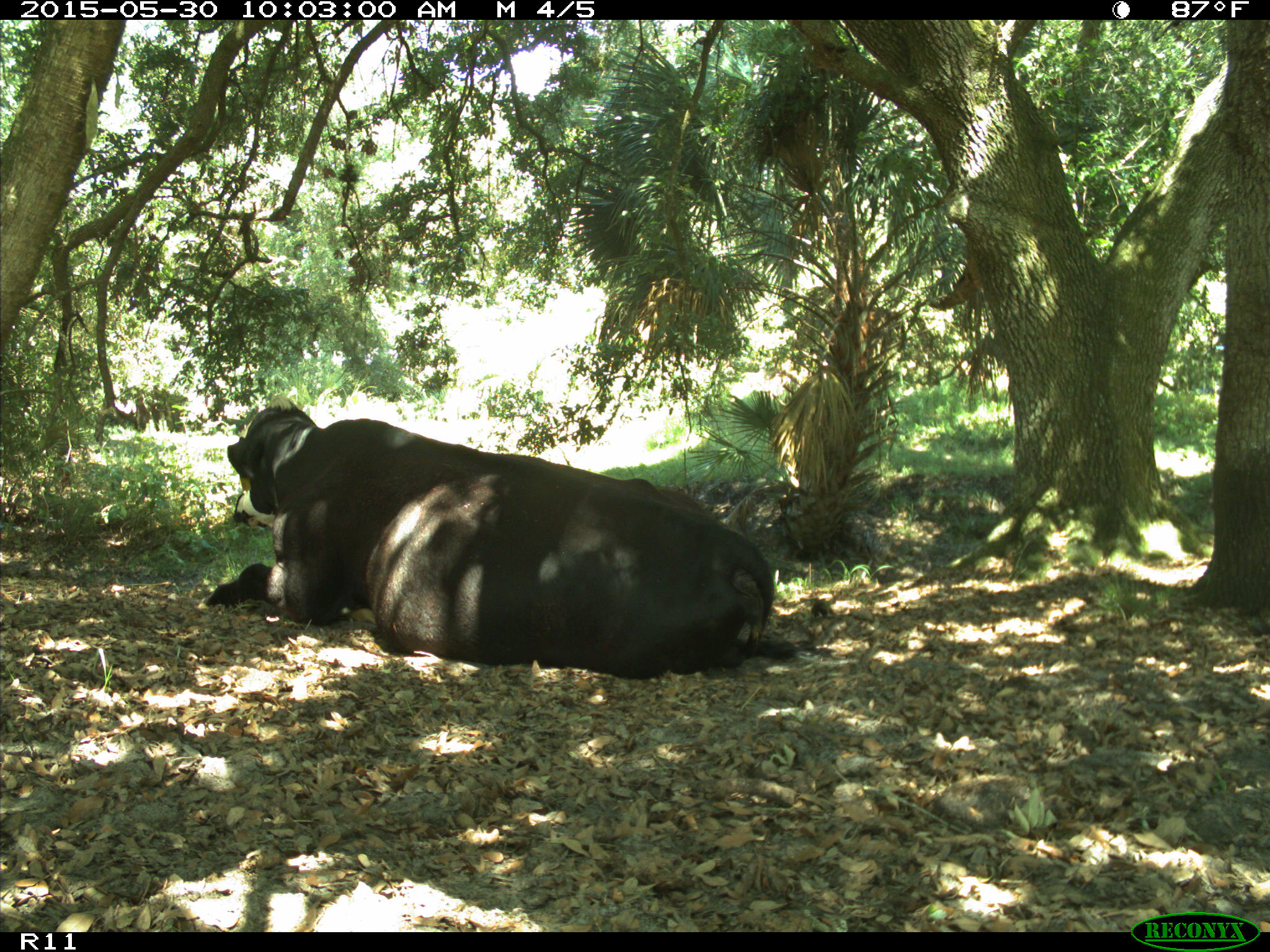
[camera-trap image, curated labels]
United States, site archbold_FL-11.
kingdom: Animalia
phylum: Chordata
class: Mammalia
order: Artiodactyla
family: Bovidae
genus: Bos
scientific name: Bos taurus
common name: domestic cow